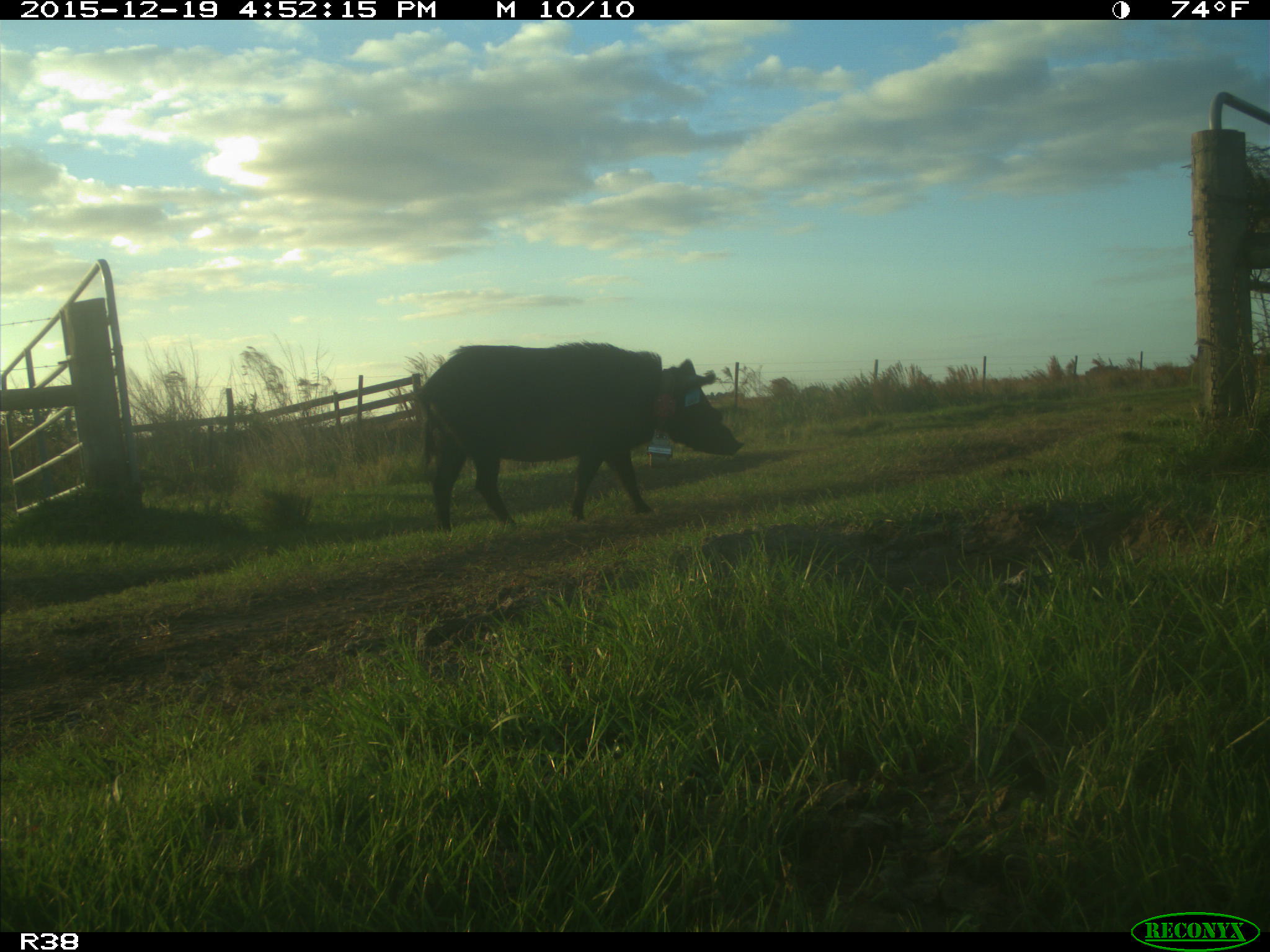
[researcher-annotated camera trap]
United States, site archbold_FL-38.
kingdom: Animalia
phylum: Chordata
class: Mammalia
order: Artiodactyla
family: Suidae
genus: Sus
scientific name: Sus scrofa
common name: wild boar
Sus scrofa (wild boar).